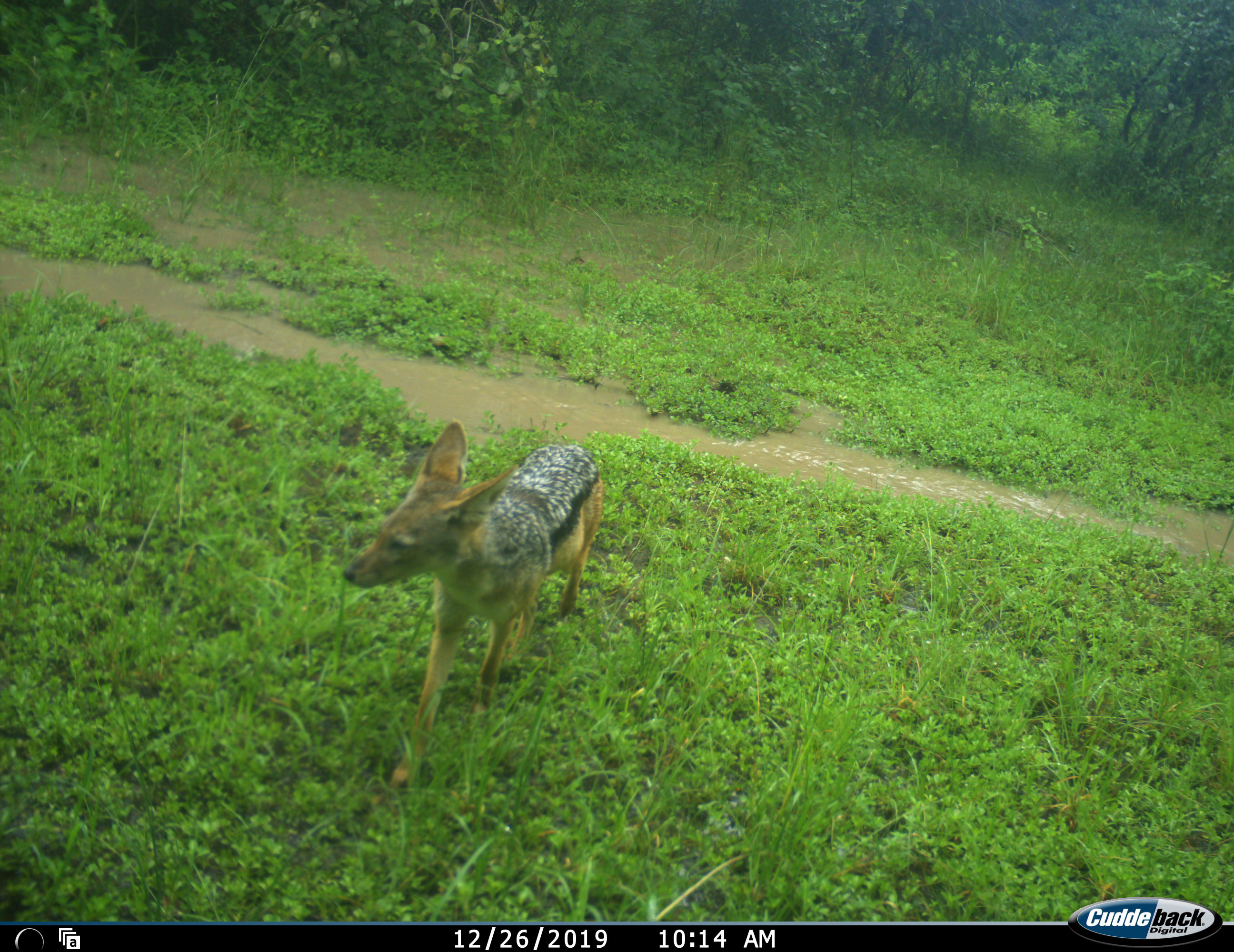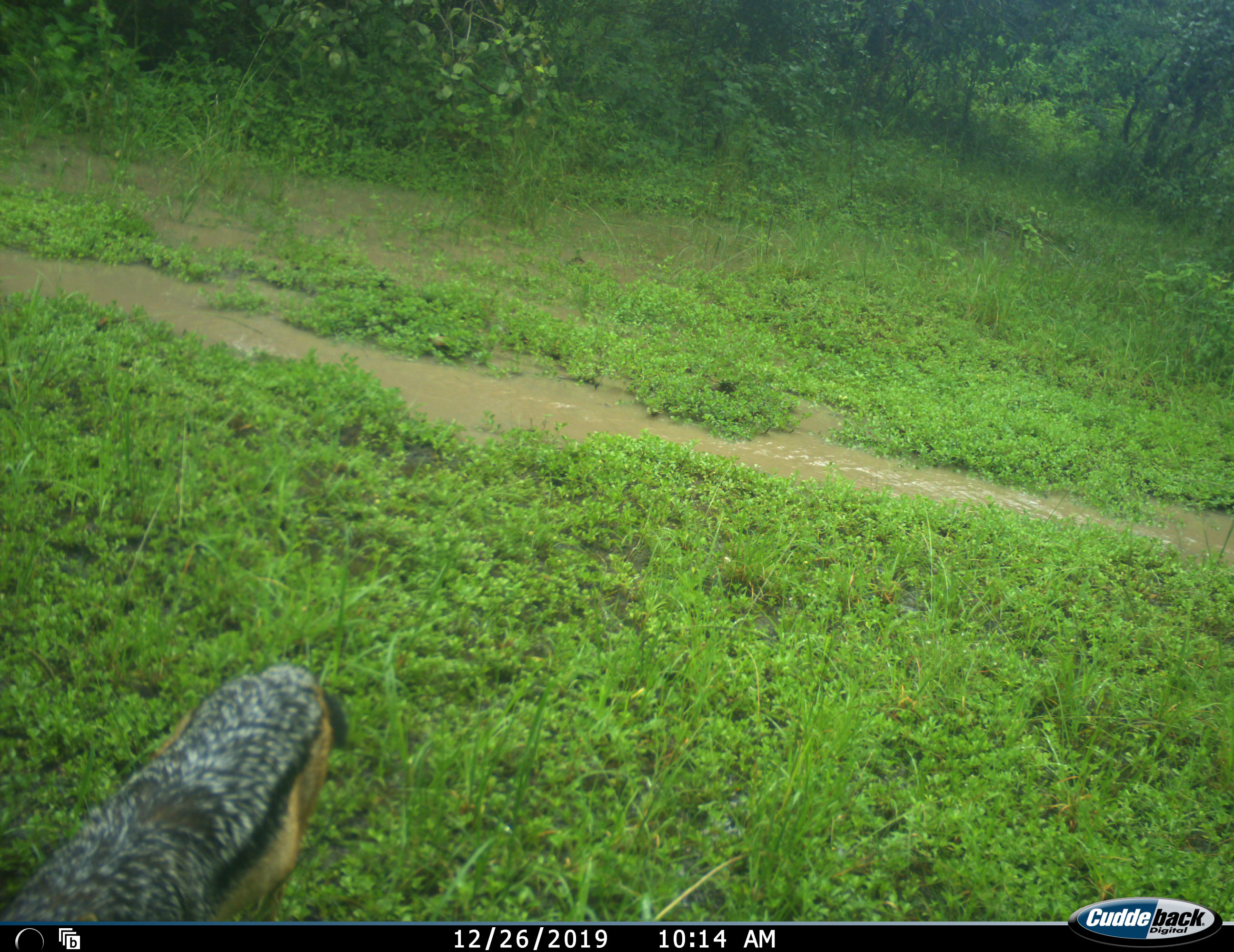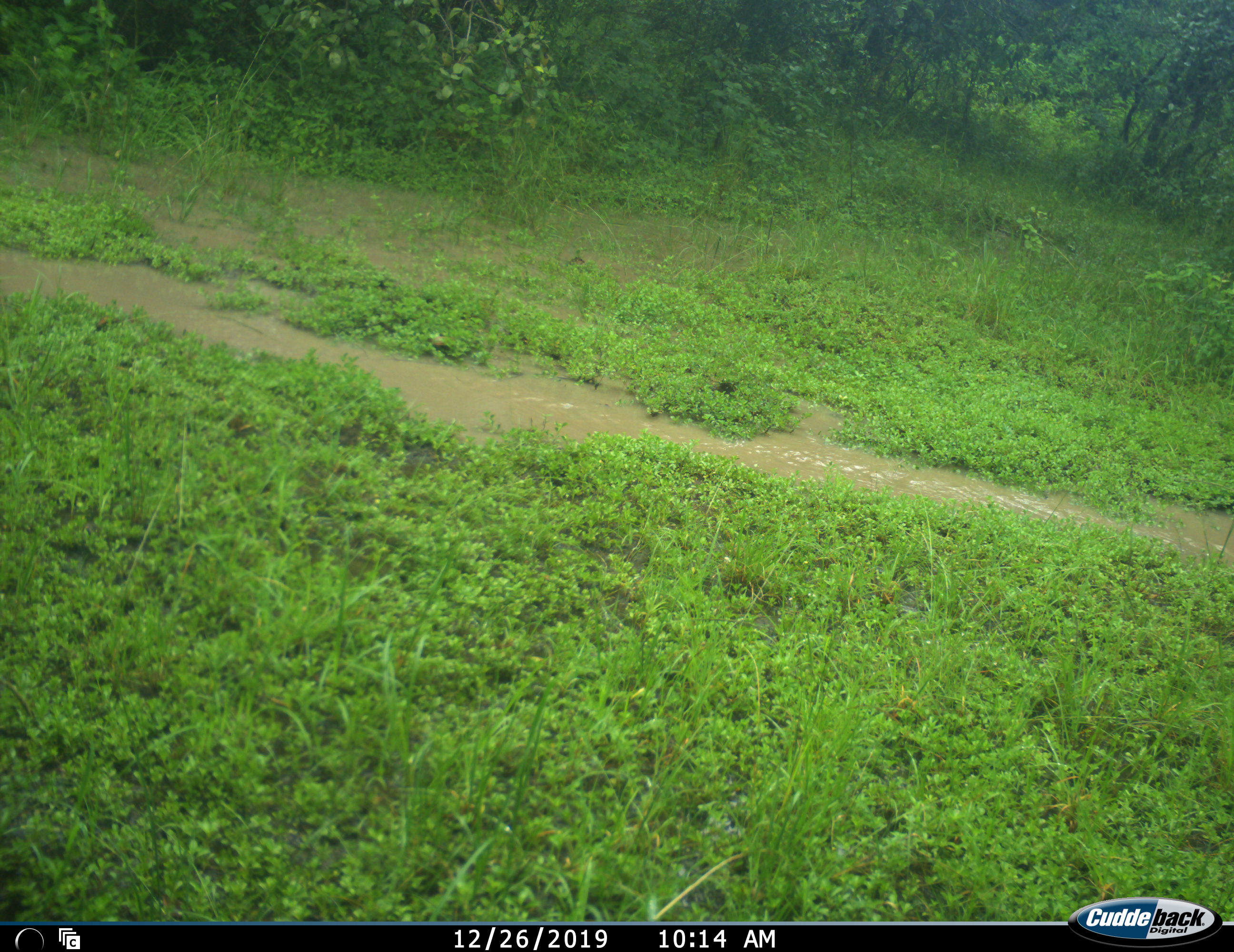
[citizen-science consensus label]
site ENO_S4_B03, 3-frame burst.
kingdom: Animalia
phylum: Chordata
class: Mammalia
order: Carnivora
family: Canidae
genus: Lupulella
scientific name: Lupulella mesomelas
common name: black-backed jackal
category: jackalblackbacked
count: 1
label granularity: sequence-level